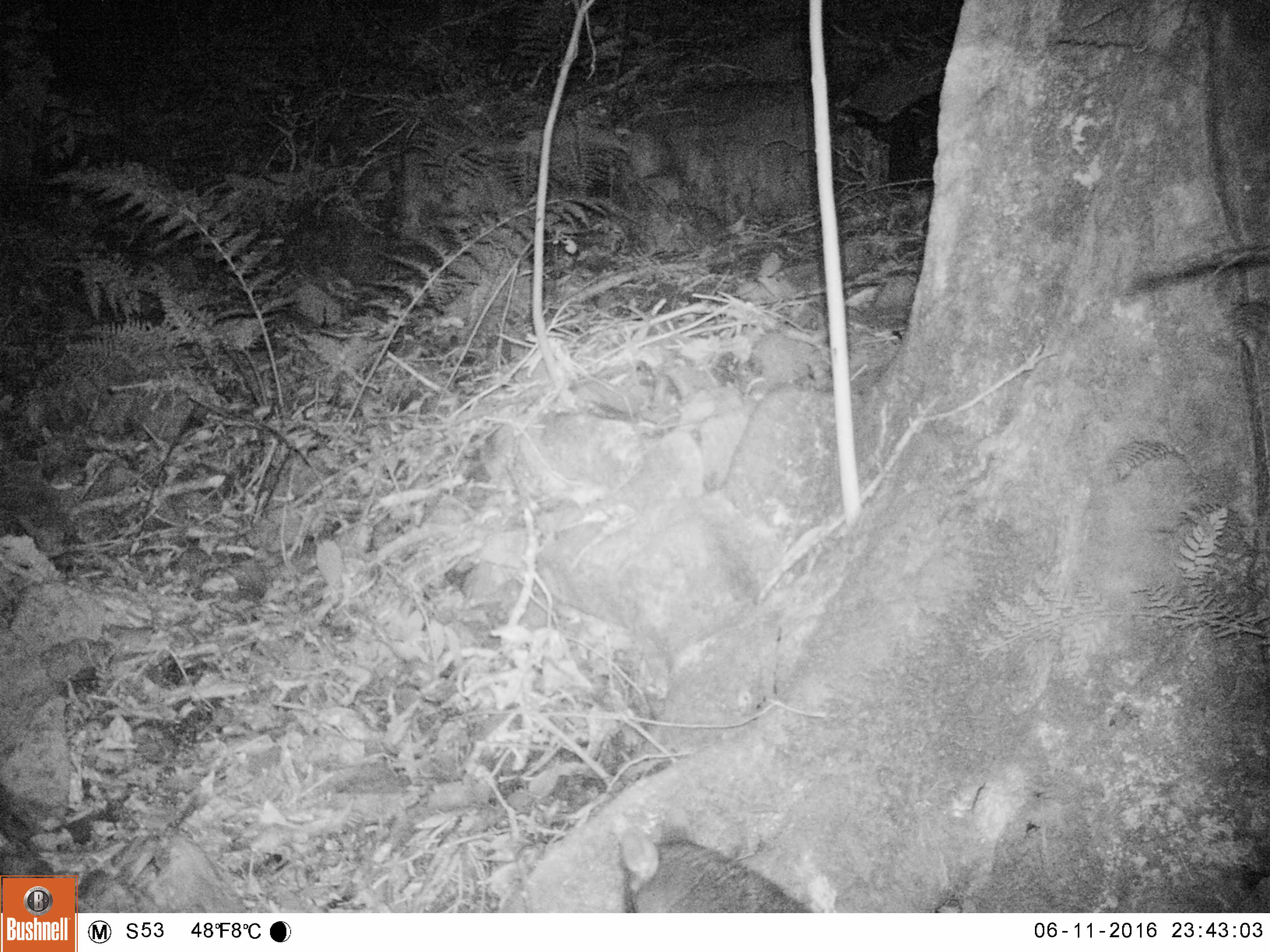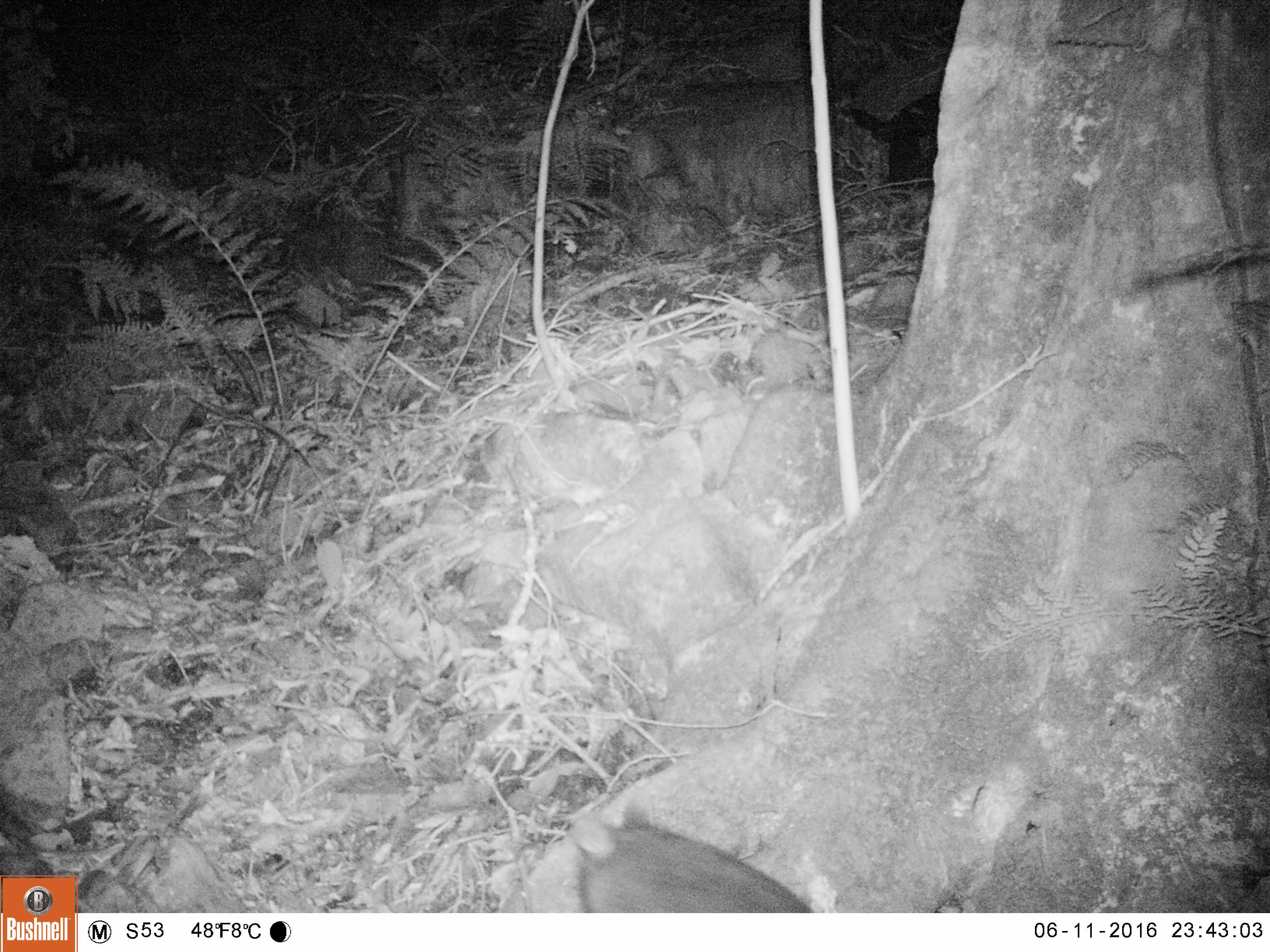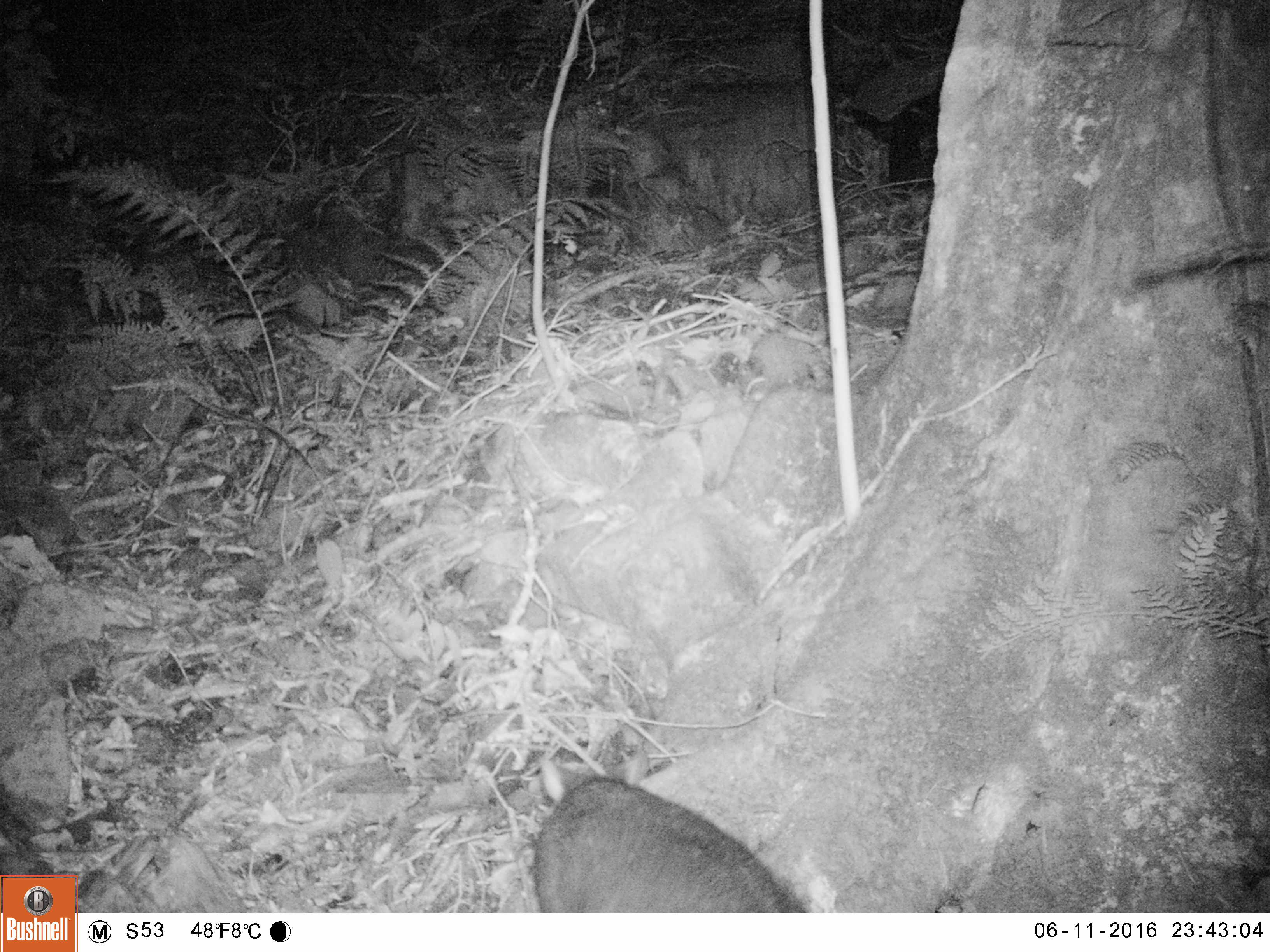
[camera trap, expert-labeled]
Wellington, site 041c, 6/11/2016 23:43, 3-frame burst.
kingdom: Animalia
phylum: Chordata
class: Mammalia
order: Didelphimorphia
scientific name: Didelphimorphia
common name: possum